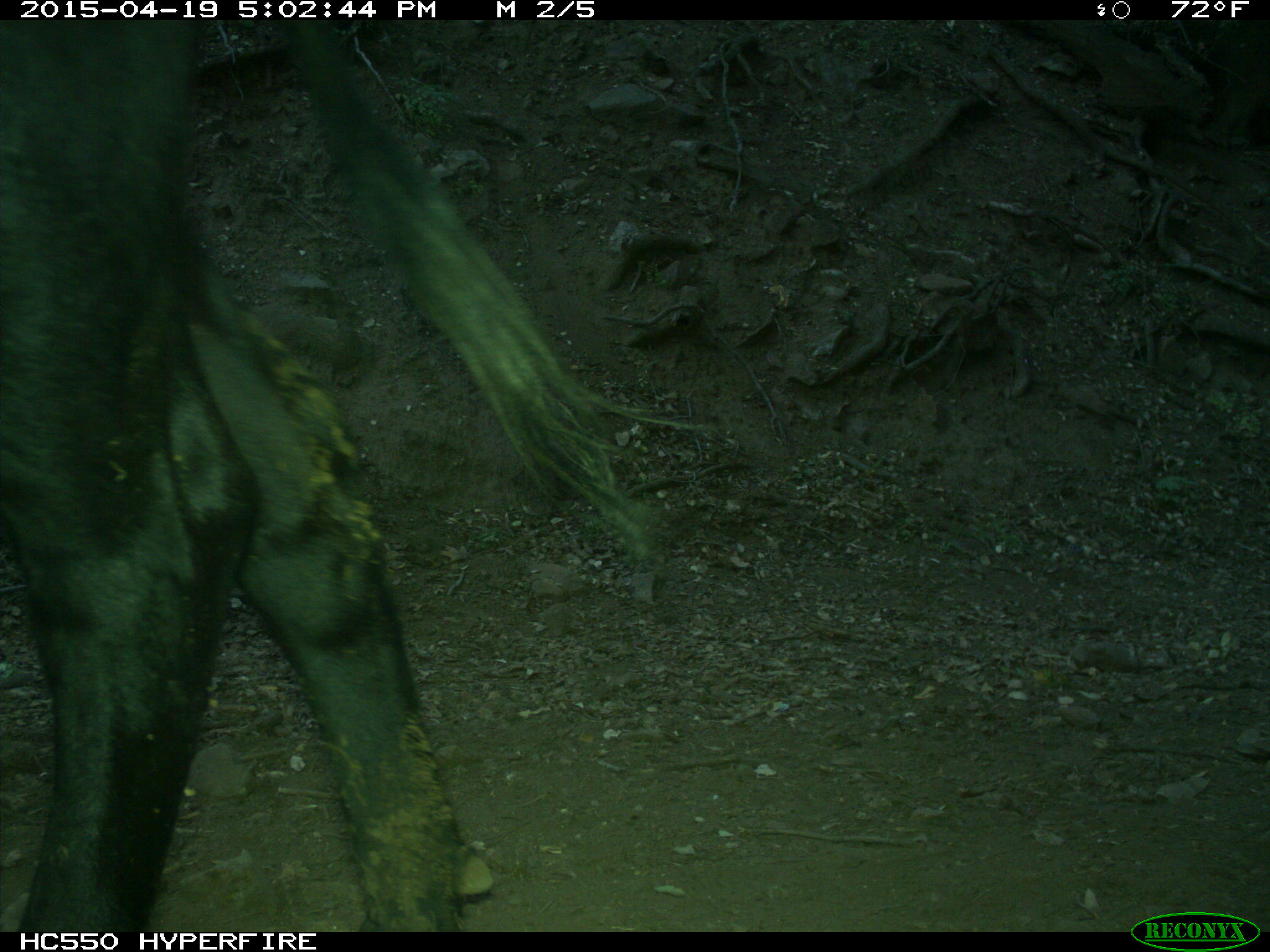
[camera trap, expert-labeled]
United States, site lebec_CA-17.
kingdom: Animalia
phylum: Chordata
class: Mammalia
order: Artiodactyla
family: Bovidae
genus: Bos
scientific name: Bos taurus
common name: domestic cow